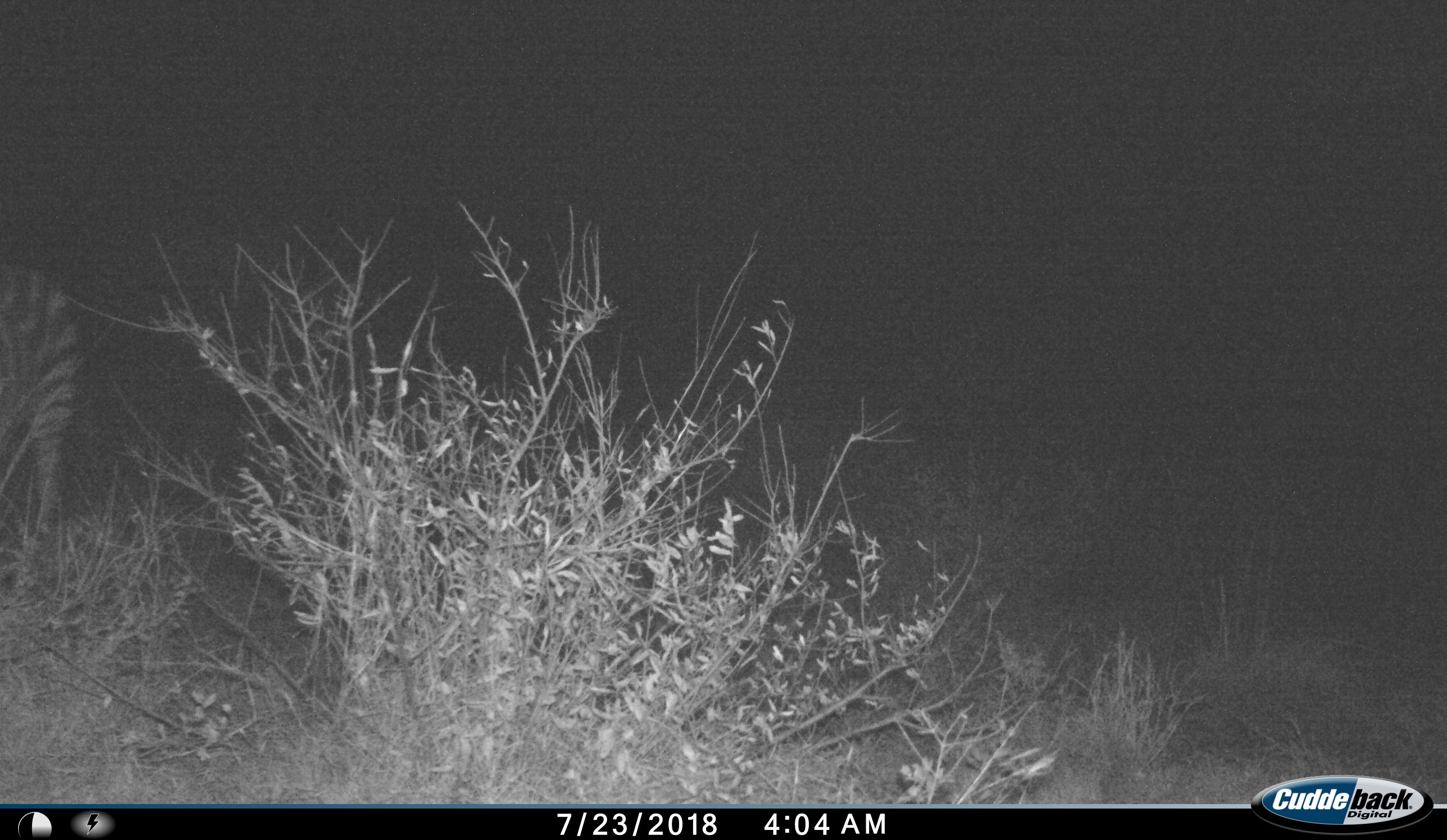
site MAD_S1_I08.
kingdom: Animalia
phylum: Chordata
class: Mammalia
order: Perissodactyla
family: Equidae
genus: Equus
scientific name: Equus quagga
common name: plains zebra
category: zebraplains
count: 1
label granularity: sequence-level